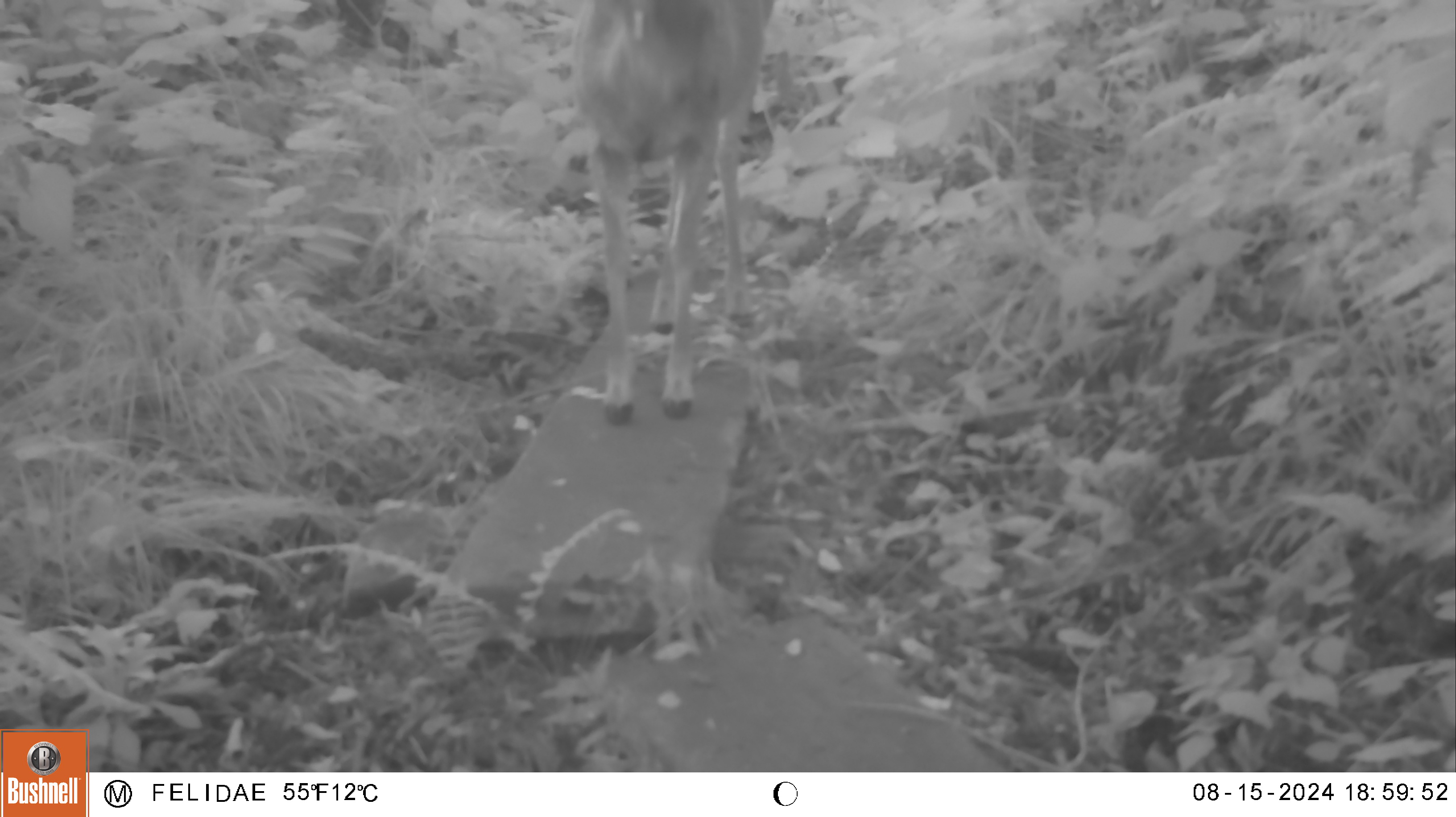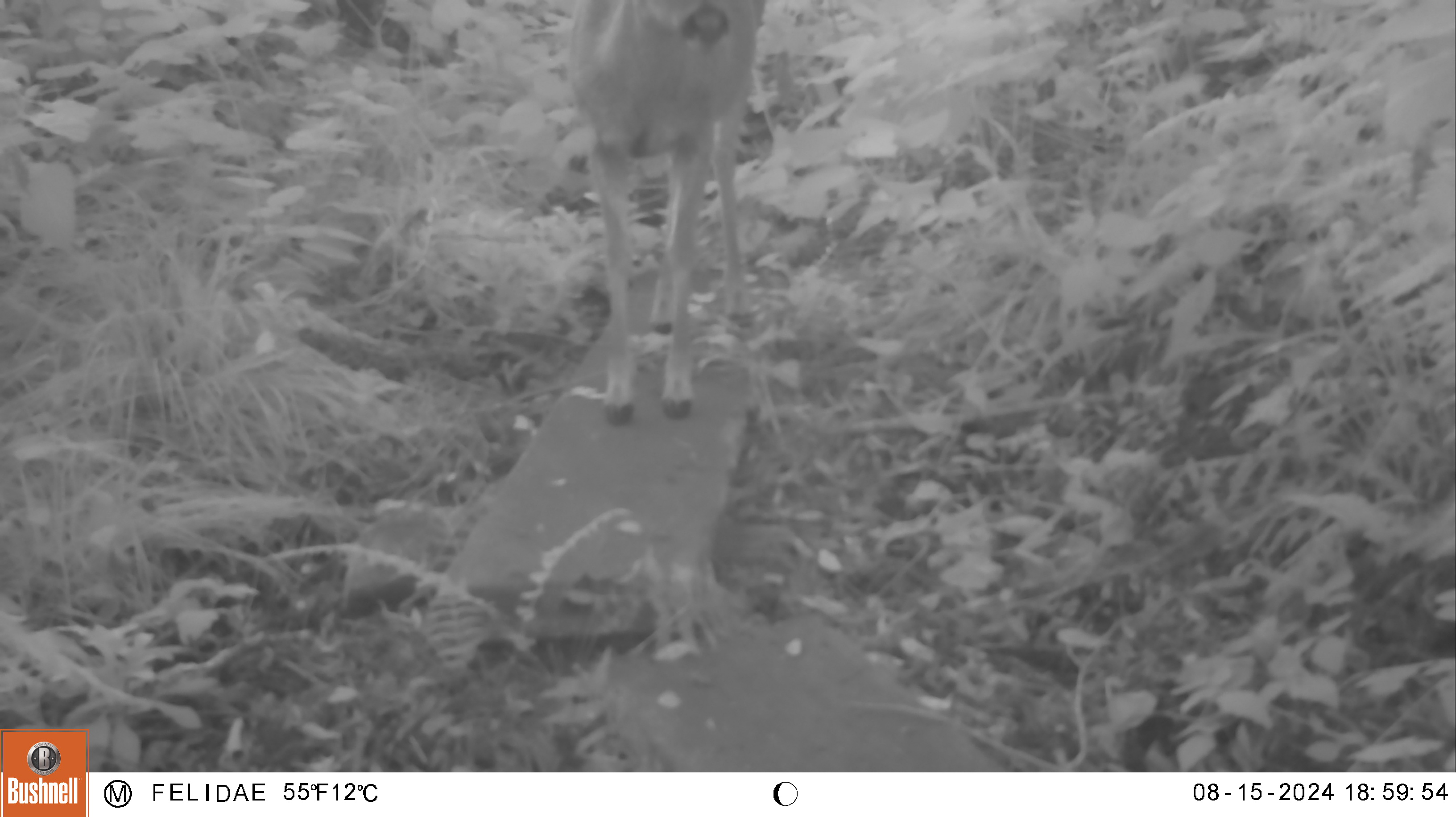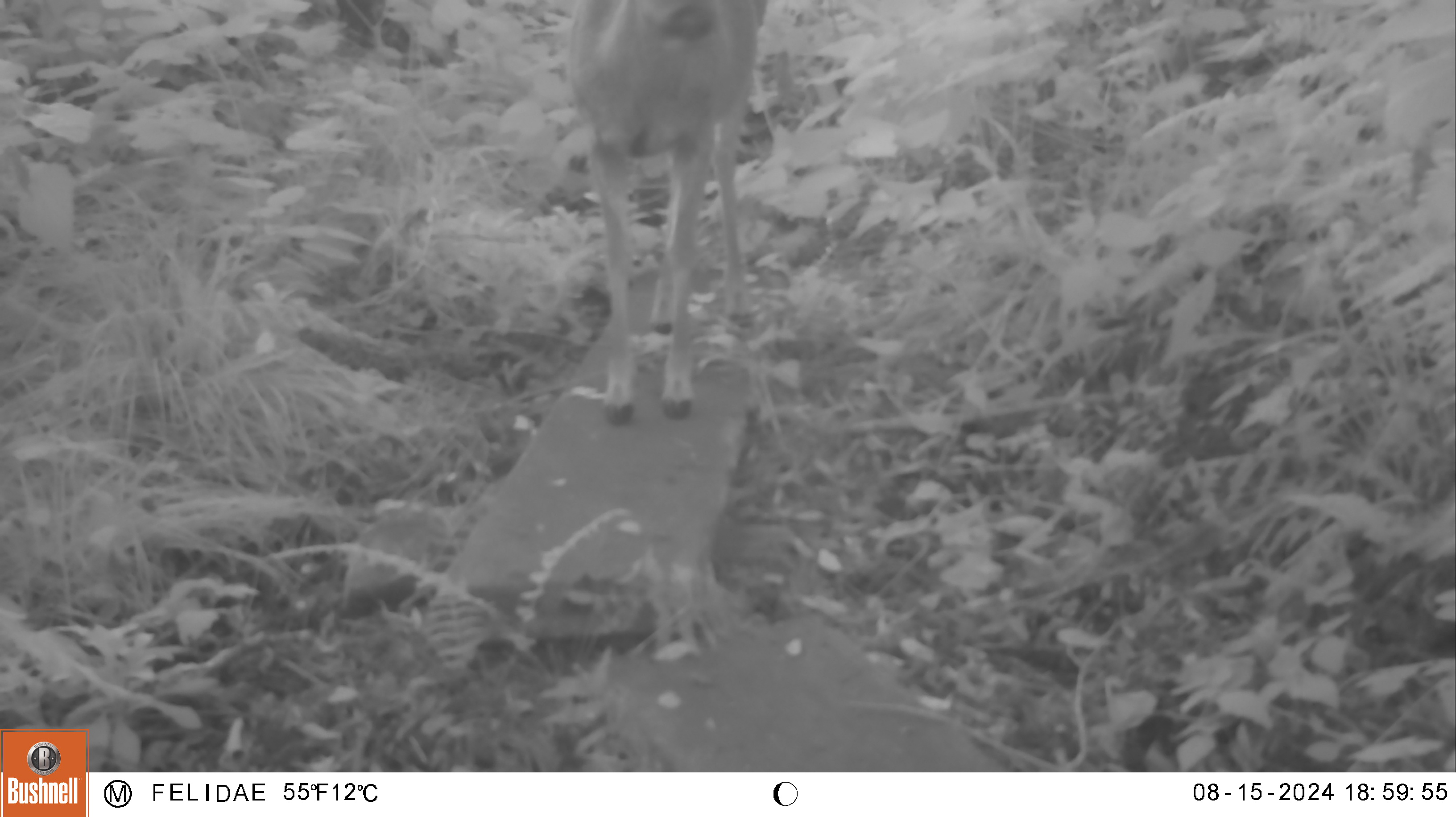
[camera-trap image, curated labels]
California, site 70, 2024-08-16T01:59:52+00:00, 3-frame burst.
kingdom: Animalia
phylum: Chordata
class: Mammalia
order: Artiodactyla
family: Cervidae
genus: Odocoileus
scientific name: Odocoileus hemionus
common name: mule deer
Mule deer (Odocoileus hemionus).